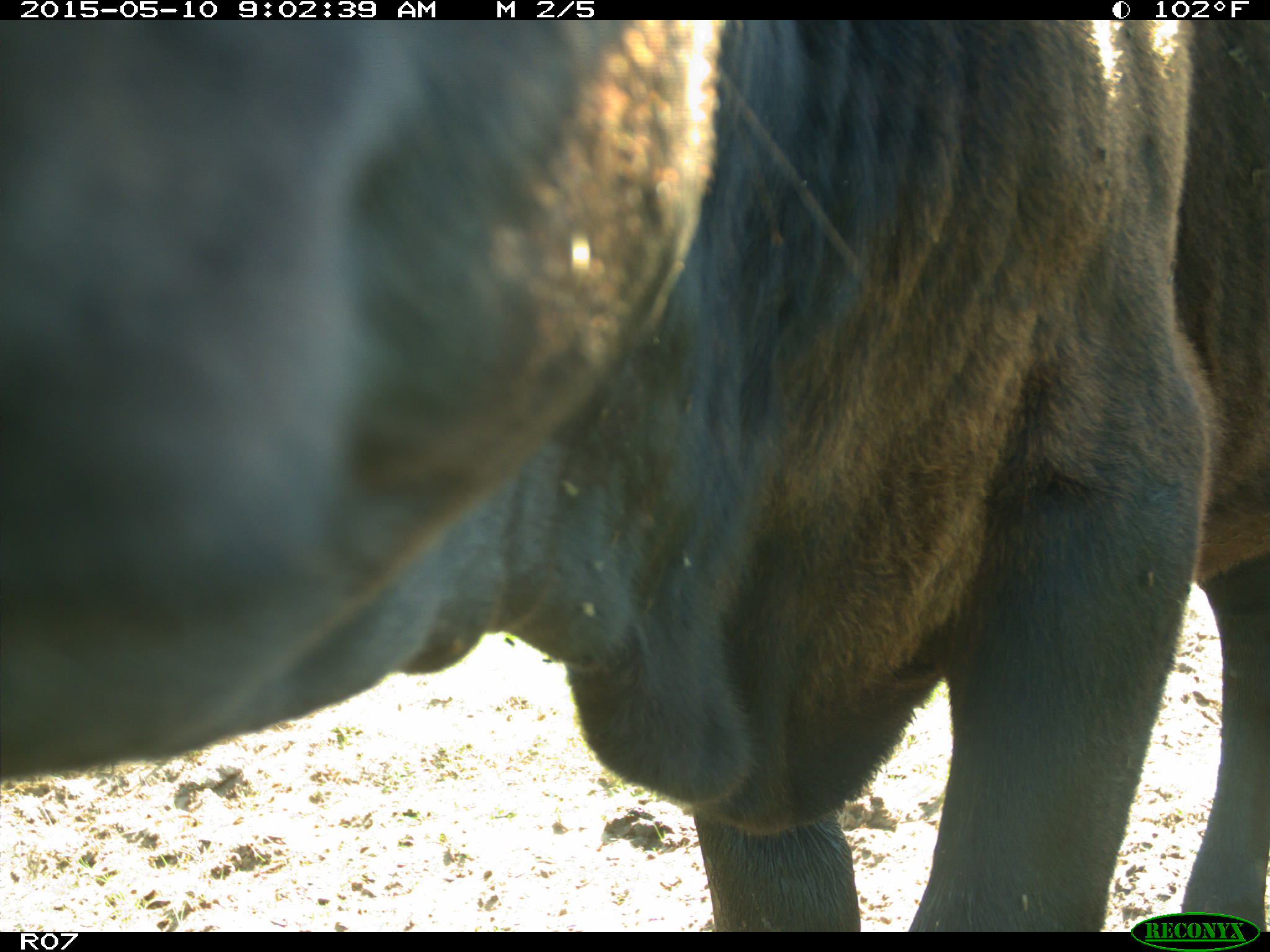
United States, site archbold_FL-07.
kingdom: Animalia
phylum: Chordata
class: Mammalia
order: Artiodactyla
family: Bovidae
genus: Bos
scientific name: Bos taurus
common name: domestic cow